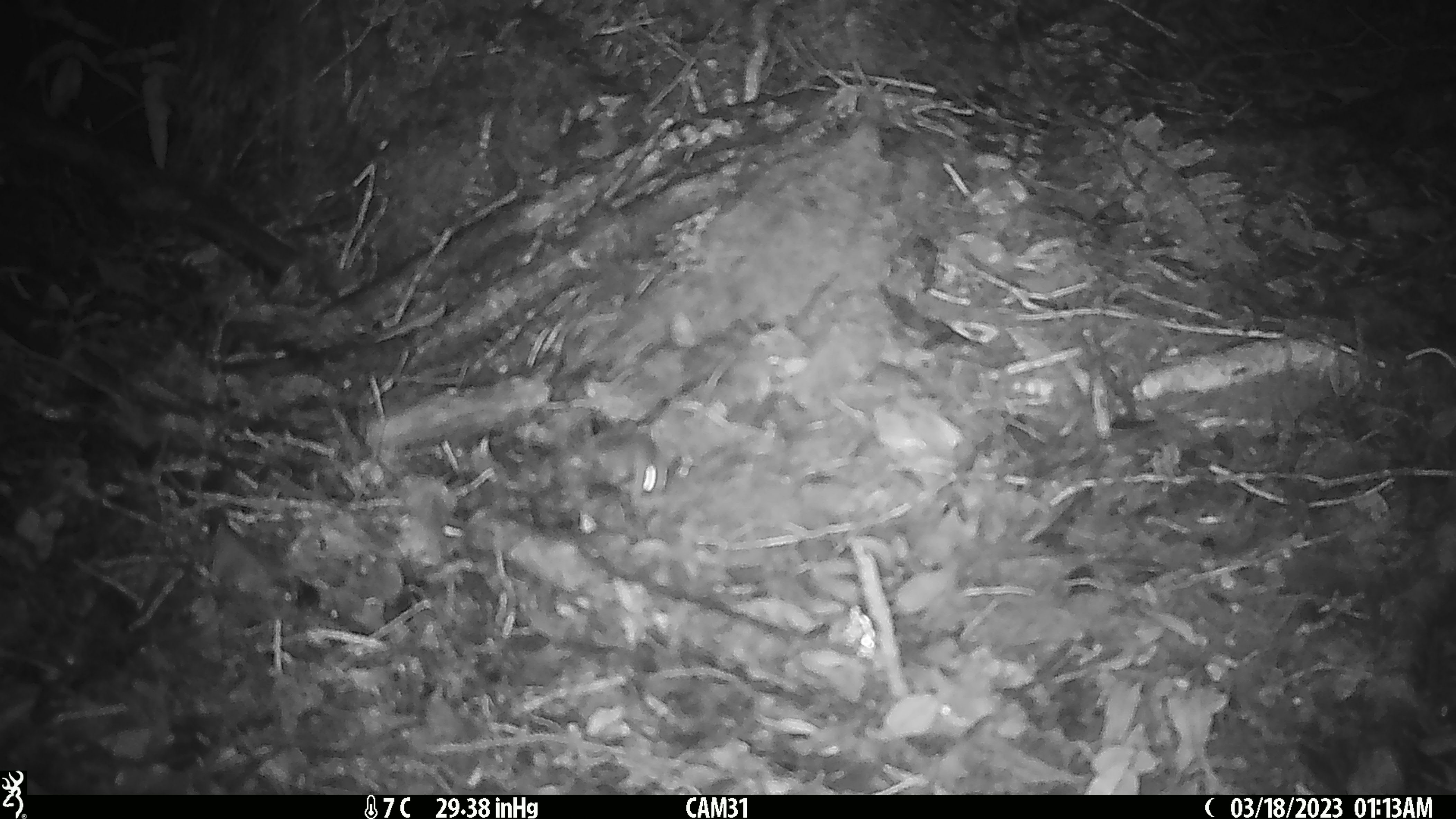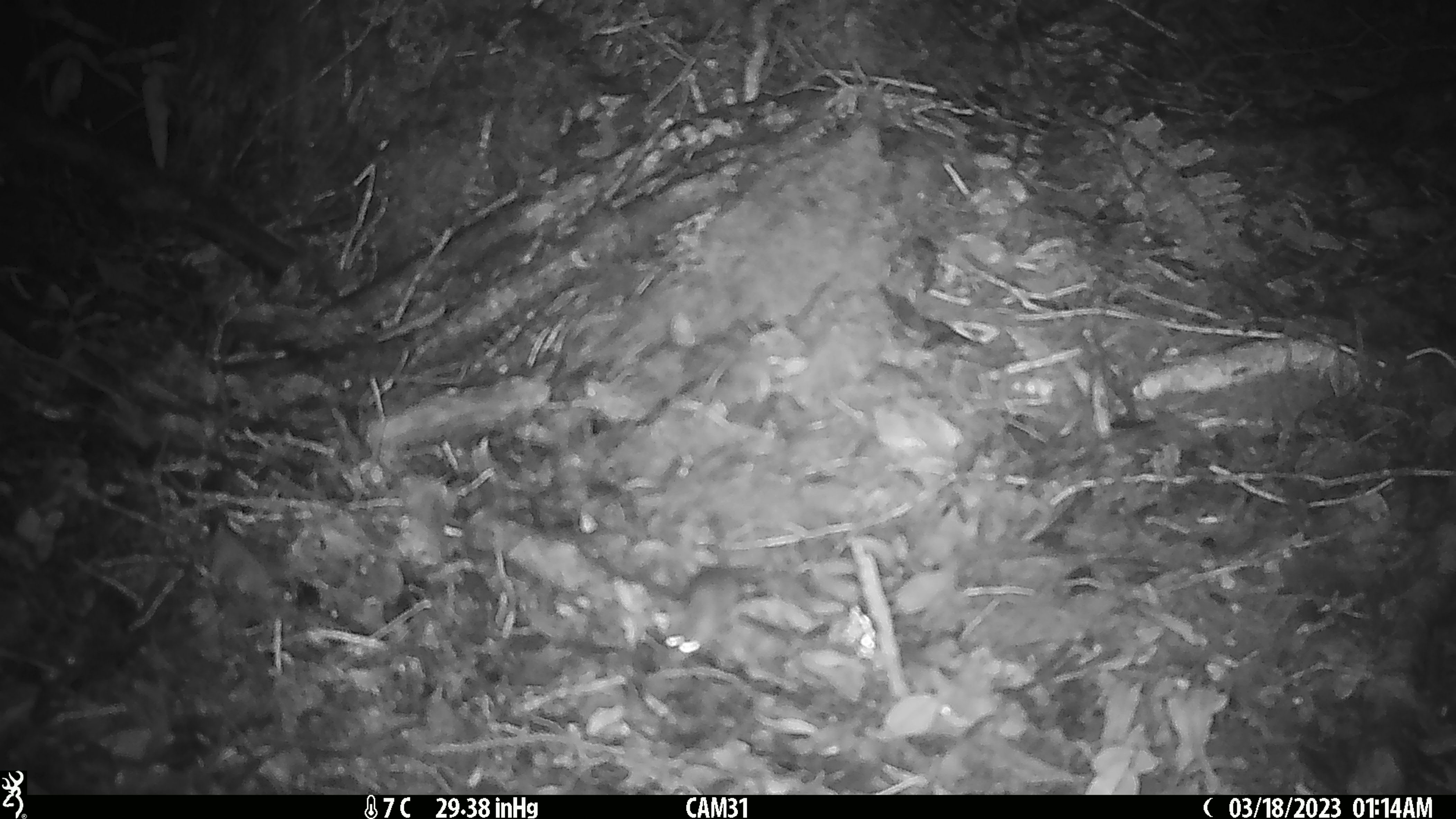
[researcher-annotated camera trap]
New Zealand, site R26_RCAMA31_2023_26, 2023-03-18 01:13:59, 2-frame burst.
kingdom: Animalia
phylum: Chordata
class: Mammalia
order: Rodentia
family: Muridae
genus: Mus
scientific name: Mus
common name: mouse